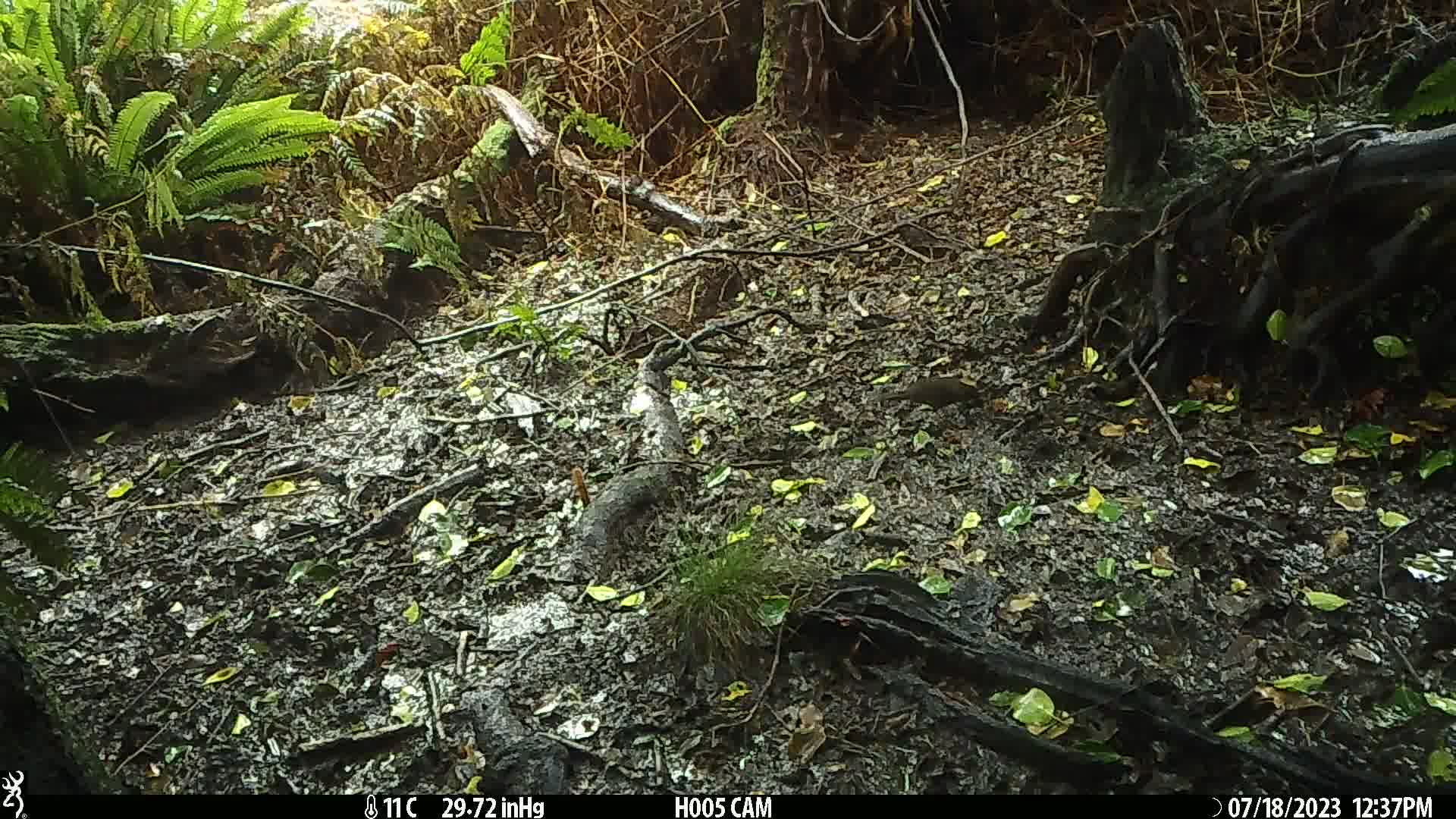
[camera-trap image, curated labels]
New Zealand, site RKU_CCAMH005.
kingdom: Animalia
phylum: Chordata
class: Aves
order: Passeriformes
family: Turdidae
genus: Turdus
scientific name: Turdus merula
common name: eurasian blackbird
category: blackbird